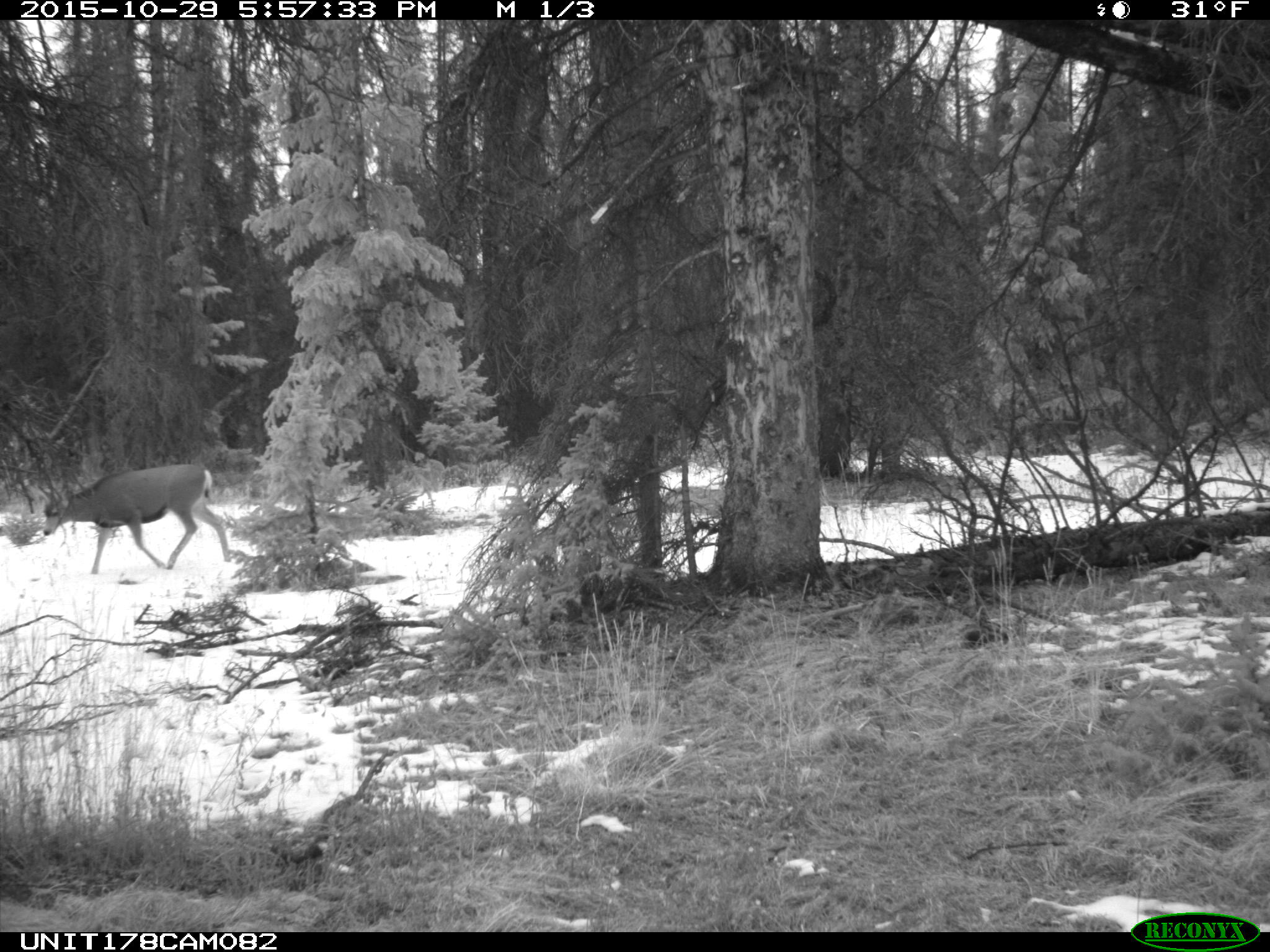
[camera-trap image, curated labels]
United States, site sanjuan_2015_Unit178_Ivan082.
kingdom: Animalia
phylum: Chordata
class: Mammalia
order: Artiodactyla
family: Cervidae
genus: Odocoileus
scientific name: Odocoileus hemionus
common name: mule deer